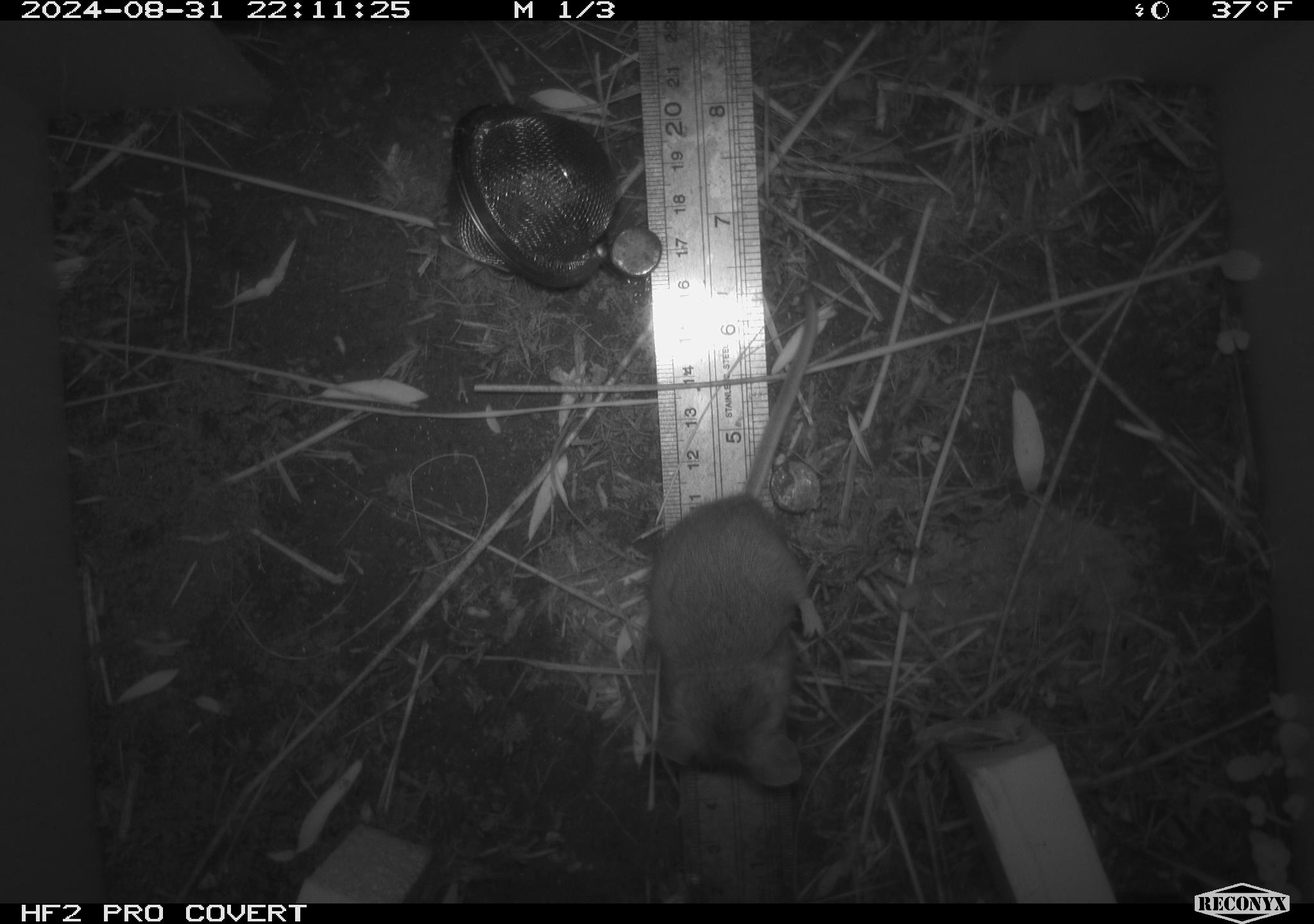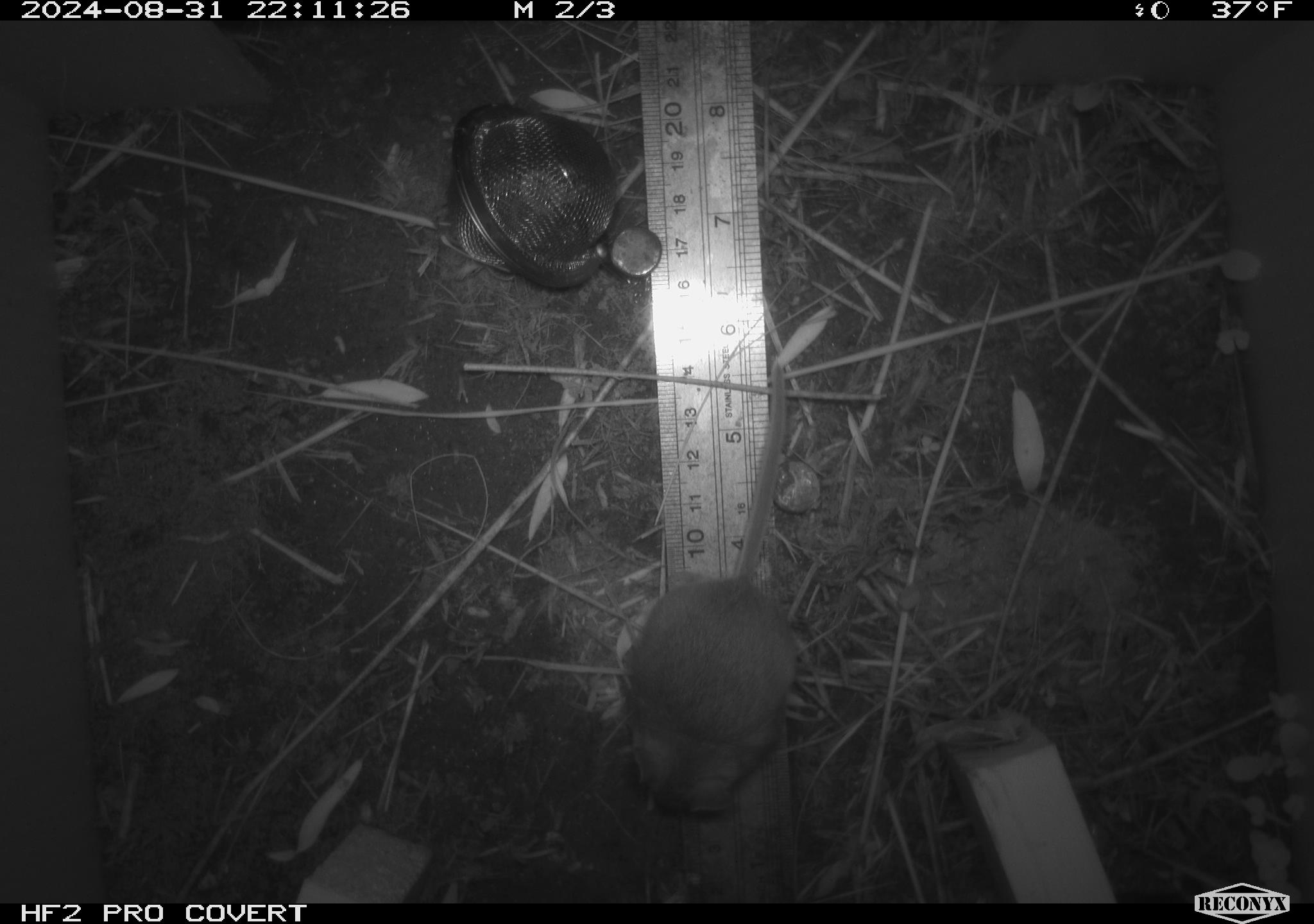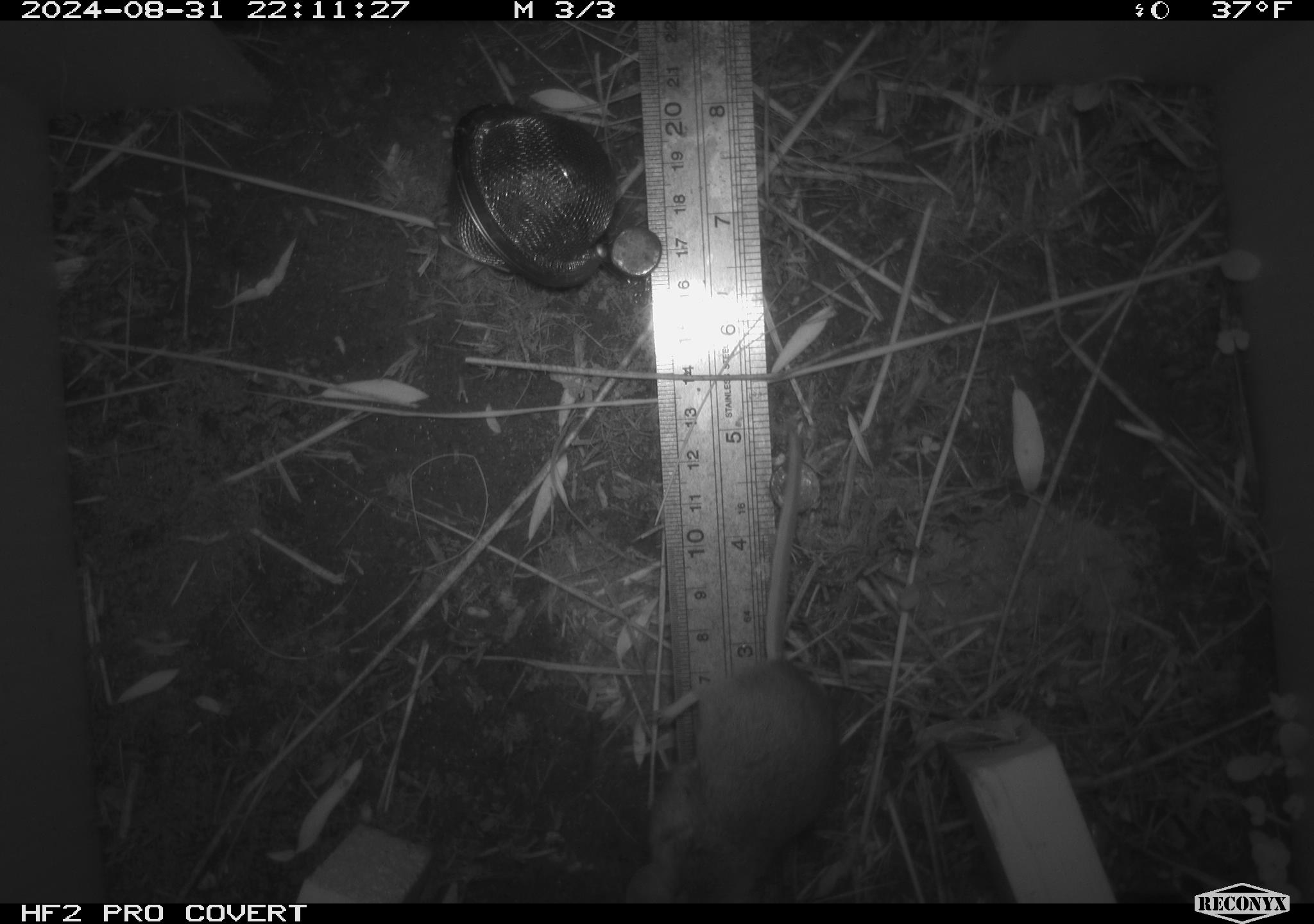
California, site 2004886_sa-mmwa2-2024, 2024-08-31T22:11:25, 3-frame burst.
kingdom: Animalia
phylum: Chordata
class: Mammalia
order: Rodentia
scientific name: Rodentia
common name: mouse species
Mouse species (Rodentia).